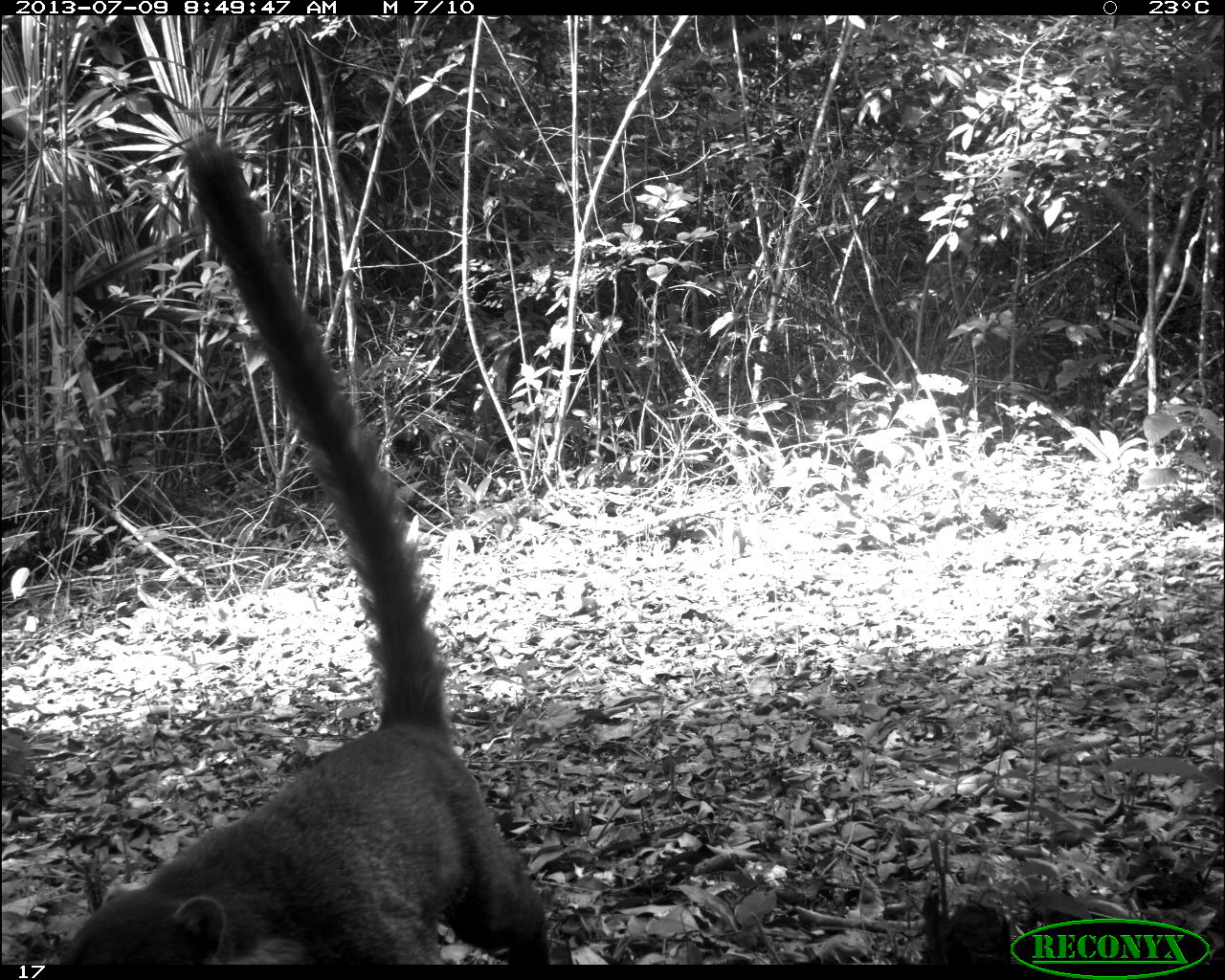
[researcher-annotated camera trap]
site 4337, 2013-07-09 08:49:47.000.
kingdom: Animalia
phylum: Chordata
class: Mammalia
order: Carnivora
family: Procyonidae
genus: Nasua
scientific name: Nasua narica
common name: white-nosed coati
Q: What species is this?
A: Nasua narica (white-nosed coati).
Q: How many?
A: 1.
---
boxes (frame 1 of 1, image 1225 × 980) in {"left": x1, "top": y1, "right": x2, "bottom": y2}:
nasua narica: {"left": 55, "top": 131, "right": 551, "bottom": 965}